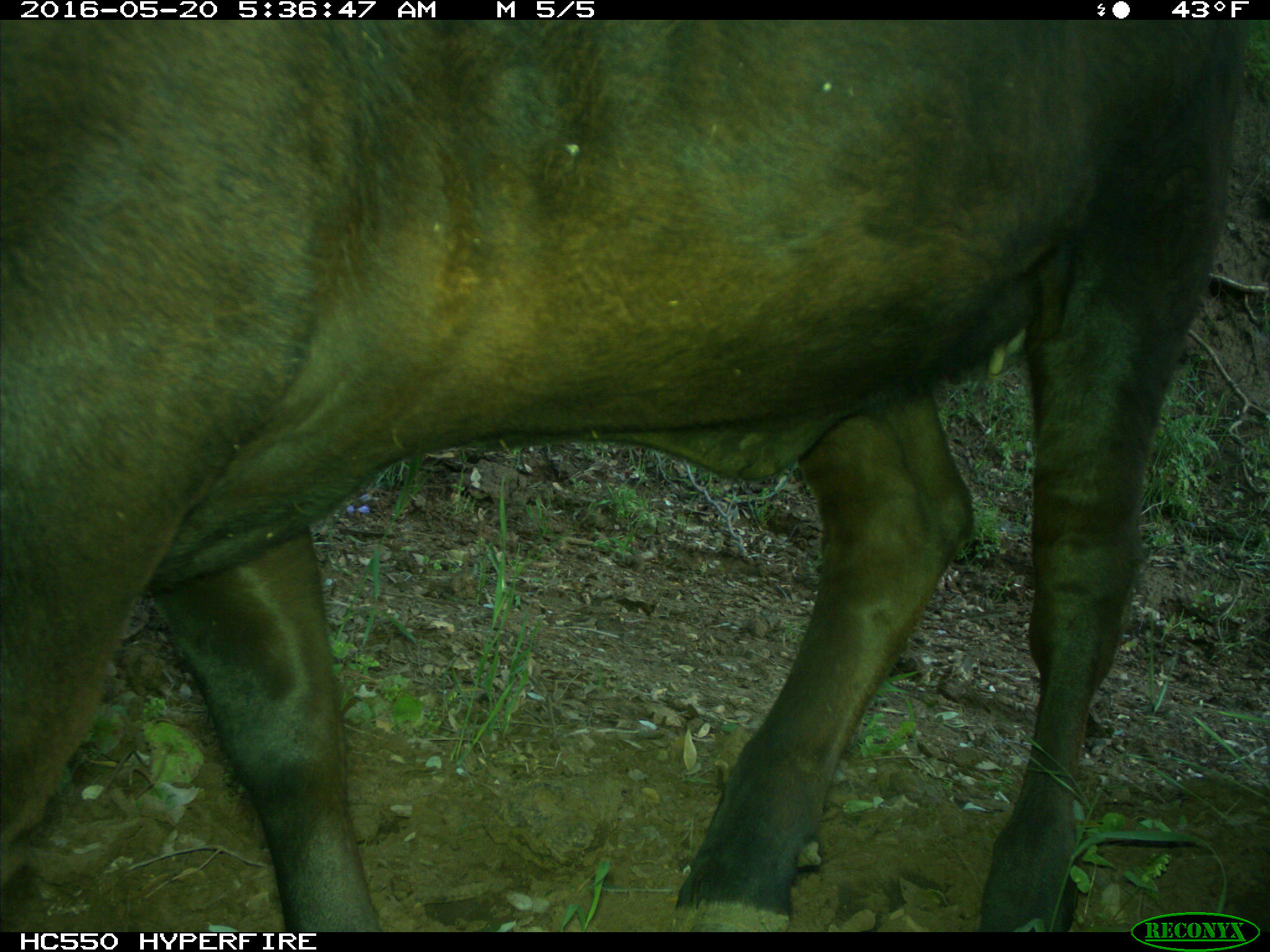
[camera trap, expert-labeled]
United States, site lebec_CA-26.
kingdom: Animalia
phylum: Chordata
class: Mammalia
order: Artiodactyla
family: Bovidae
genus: Bos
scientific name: Bos taurus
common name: domestic cow